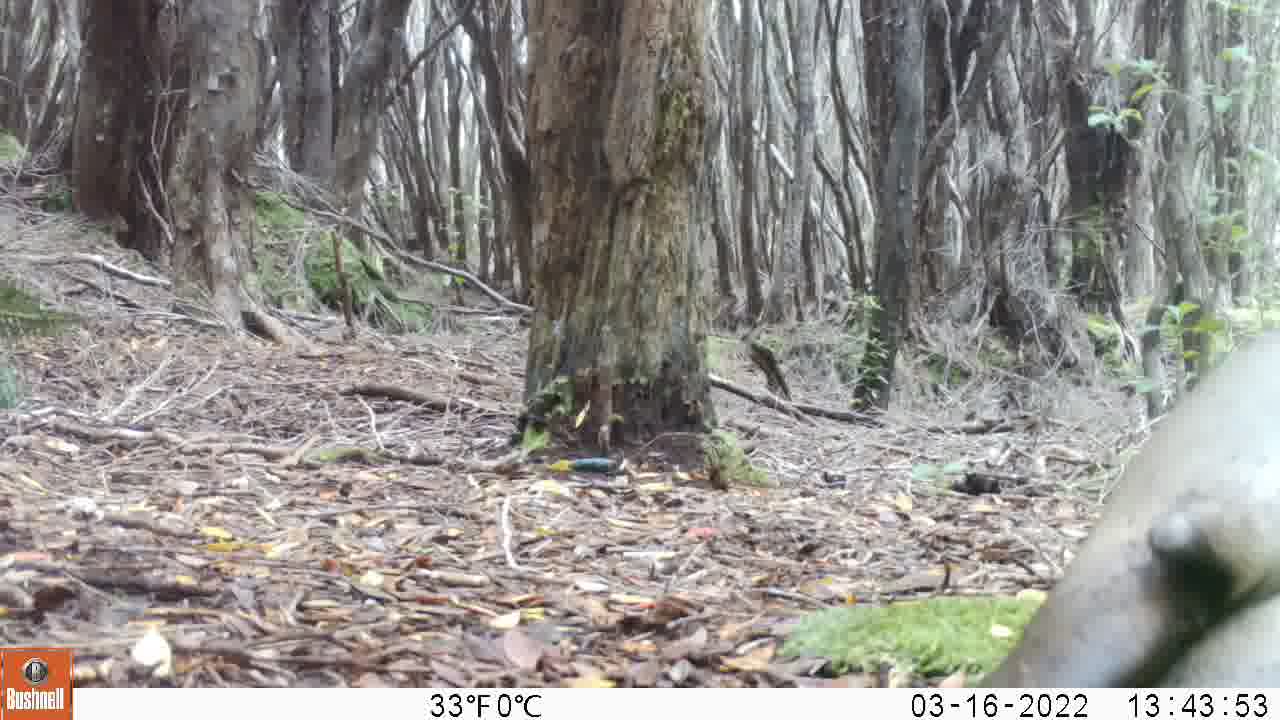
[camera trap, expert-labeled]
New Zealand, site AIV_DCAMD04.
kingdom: Animalia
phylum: Chordata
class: Mammalia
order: Carnivora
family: Otariidae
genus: Phocarctos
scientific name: Phocarctos hookeri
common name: new zealand sea lion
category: sealion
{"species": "sealion (new zealand sea lion) (Phocarctos hookeri)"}